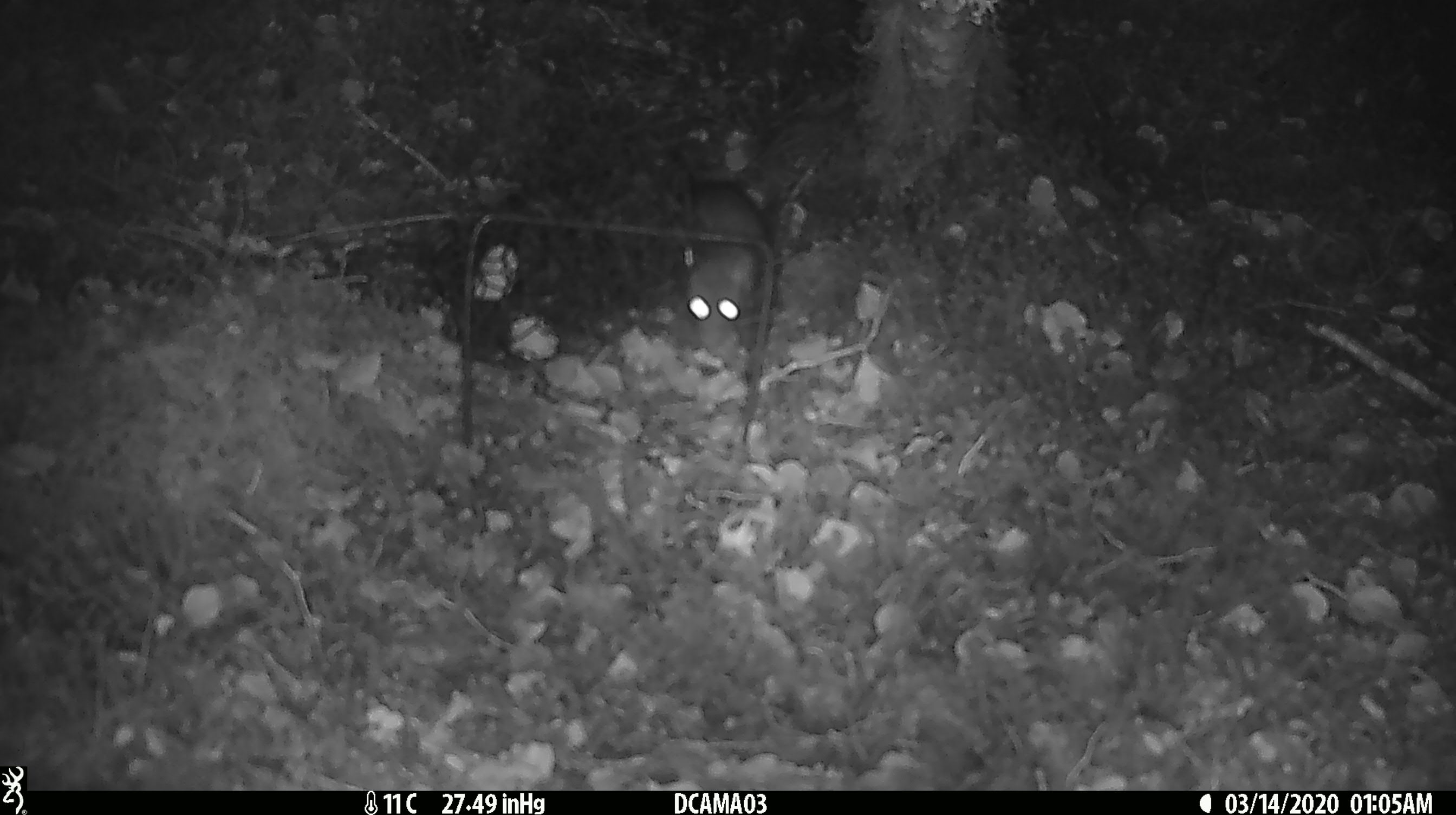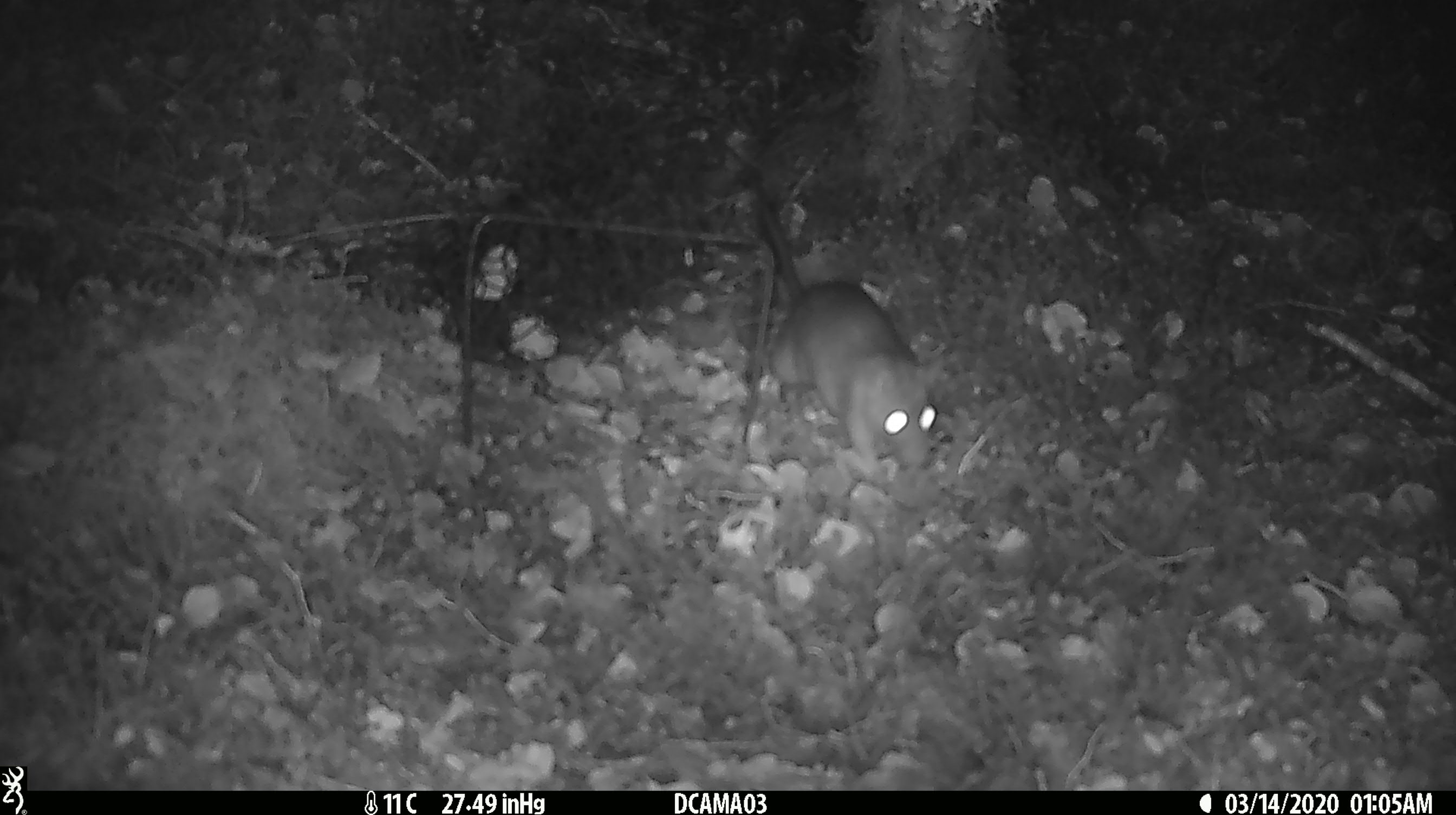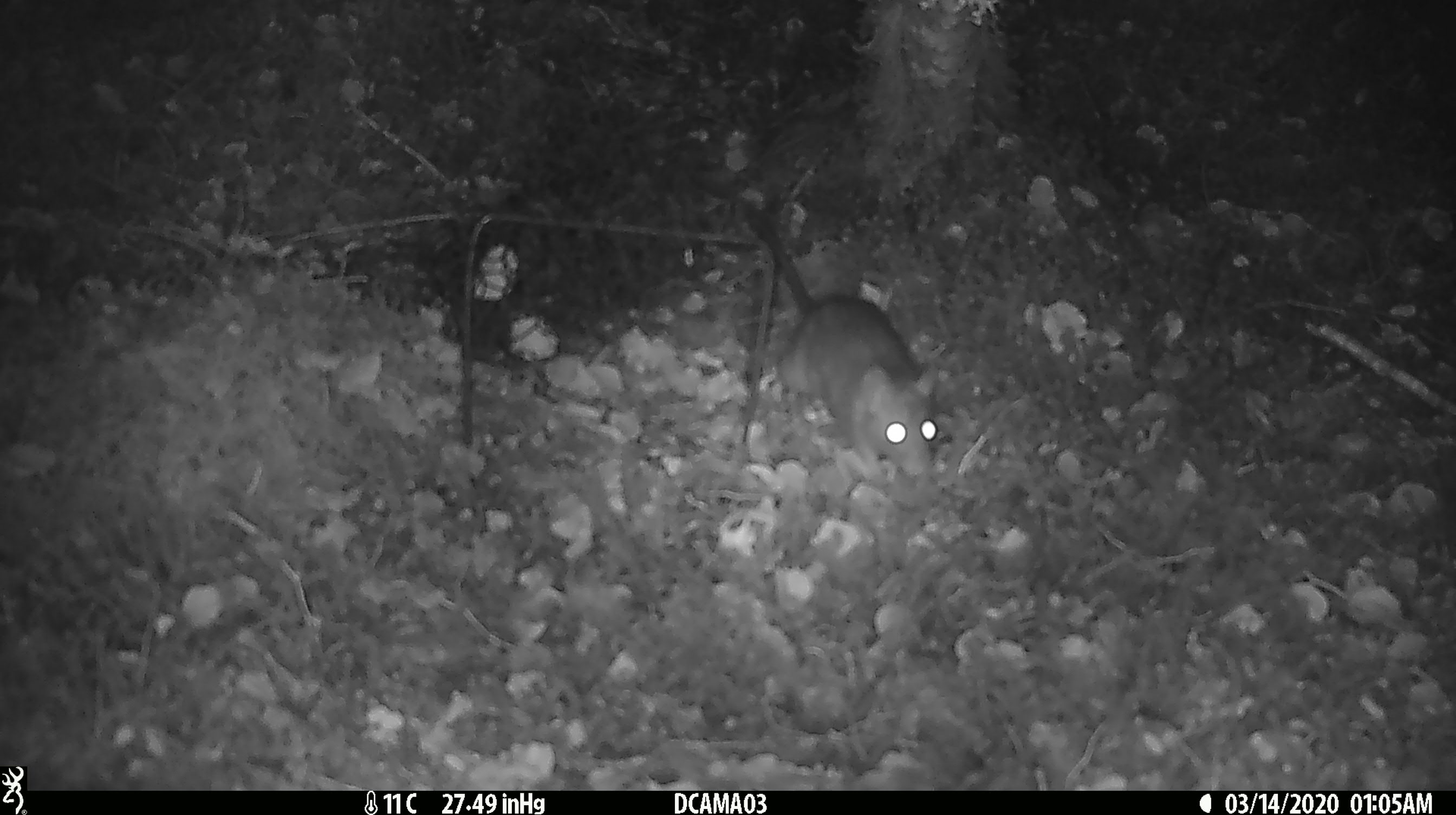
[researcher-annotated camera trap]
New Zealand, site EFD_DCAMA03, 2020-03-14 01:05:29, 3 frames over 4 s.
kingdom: Animalia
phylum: Chordata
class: Mammalia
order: Rodentia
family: Muridae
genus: Rattus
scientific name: Rattus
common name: rat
Rat (Rattus).